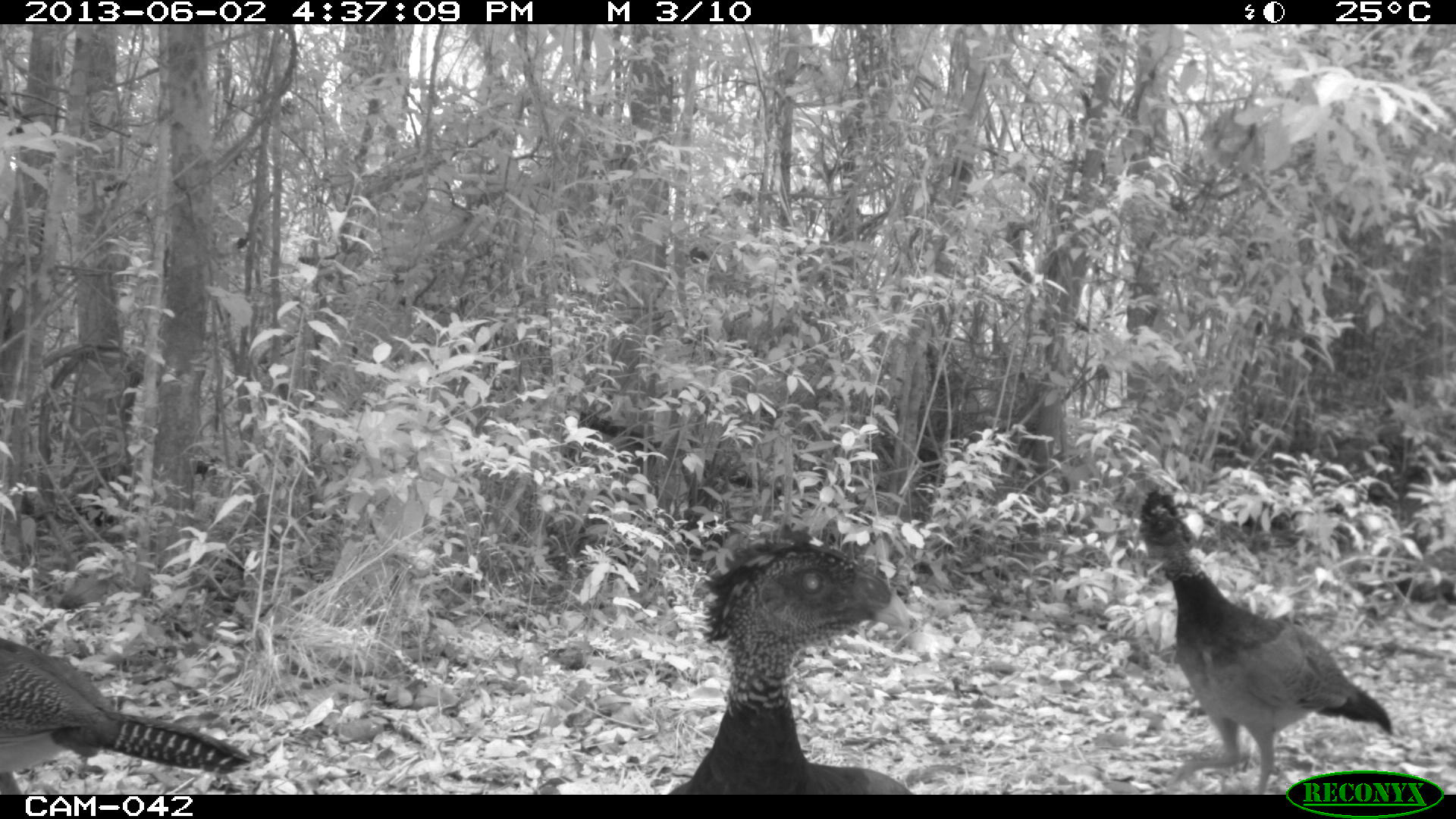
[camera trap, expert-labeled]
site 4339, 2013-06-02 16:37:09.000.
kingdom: Animalia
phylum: Chordata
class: Aves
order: Galliformes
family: Cracidae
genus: Crax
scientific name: Crax rubra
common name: great curassow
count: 3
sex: female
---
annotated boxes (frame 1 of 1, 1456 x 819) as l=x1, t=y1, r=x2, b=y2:
crax rubra: l=1130, t=487, r=1393, b=794; l=664, t=517, r=912, b=794; l=0, t=636, r=253, b=793